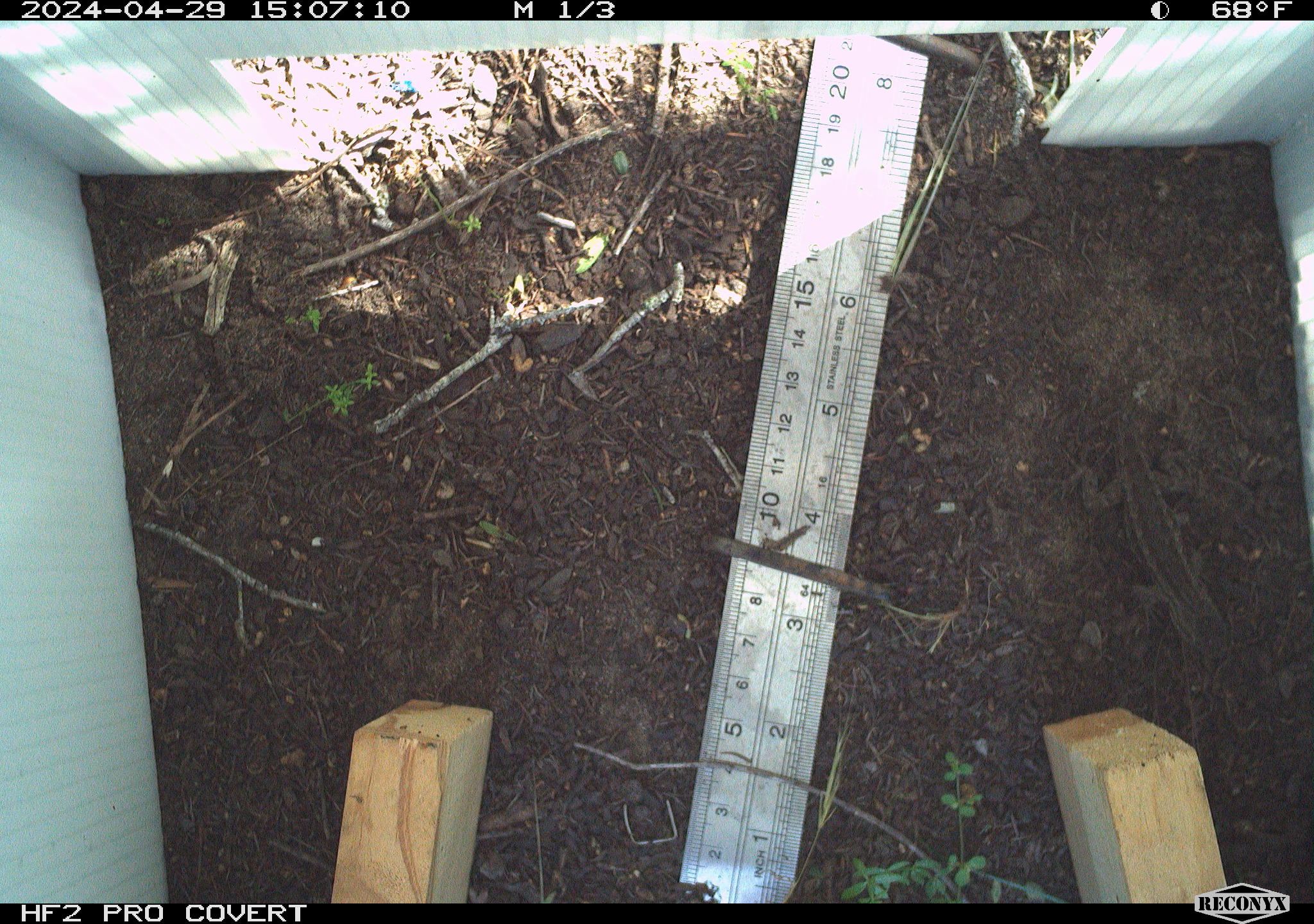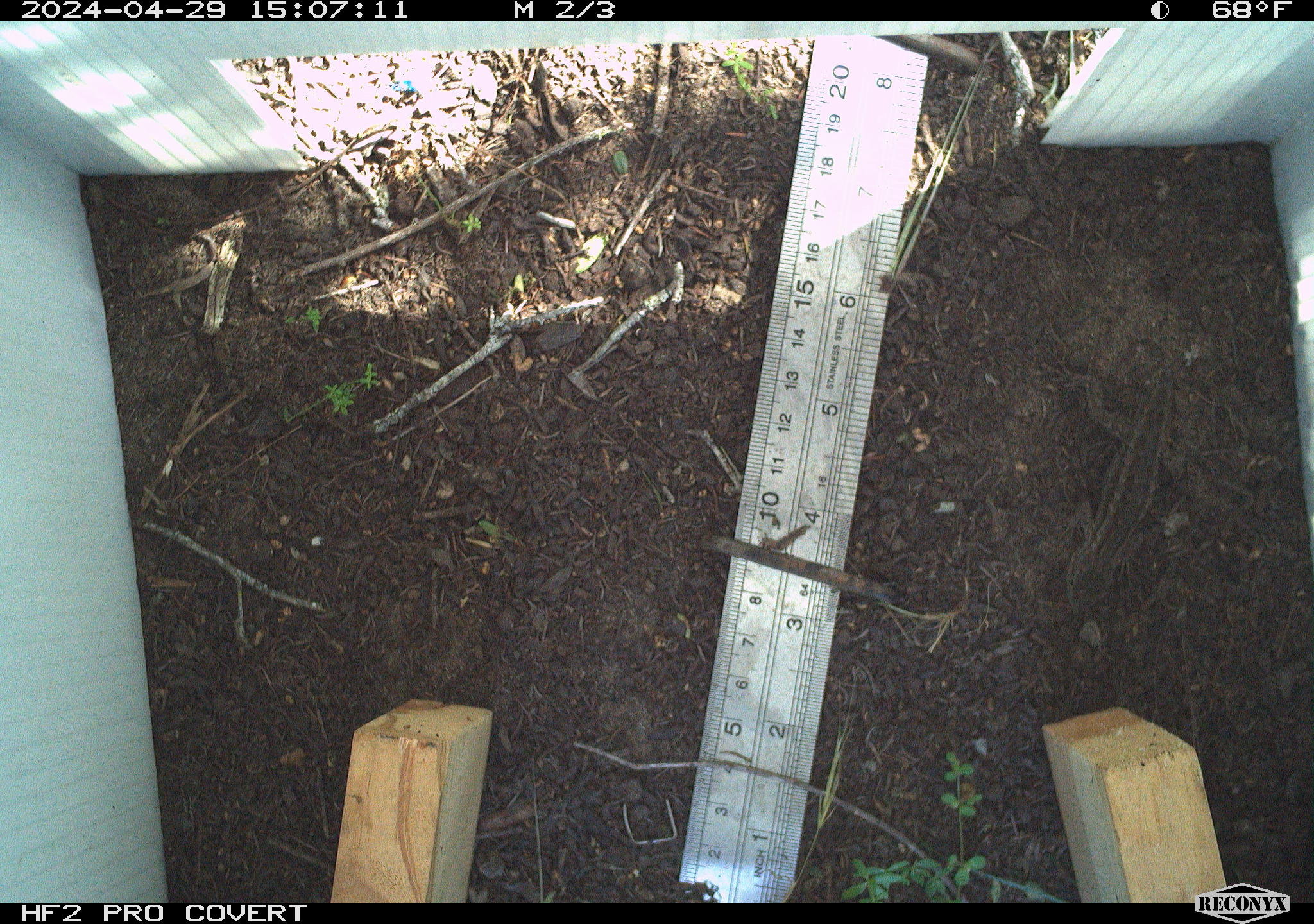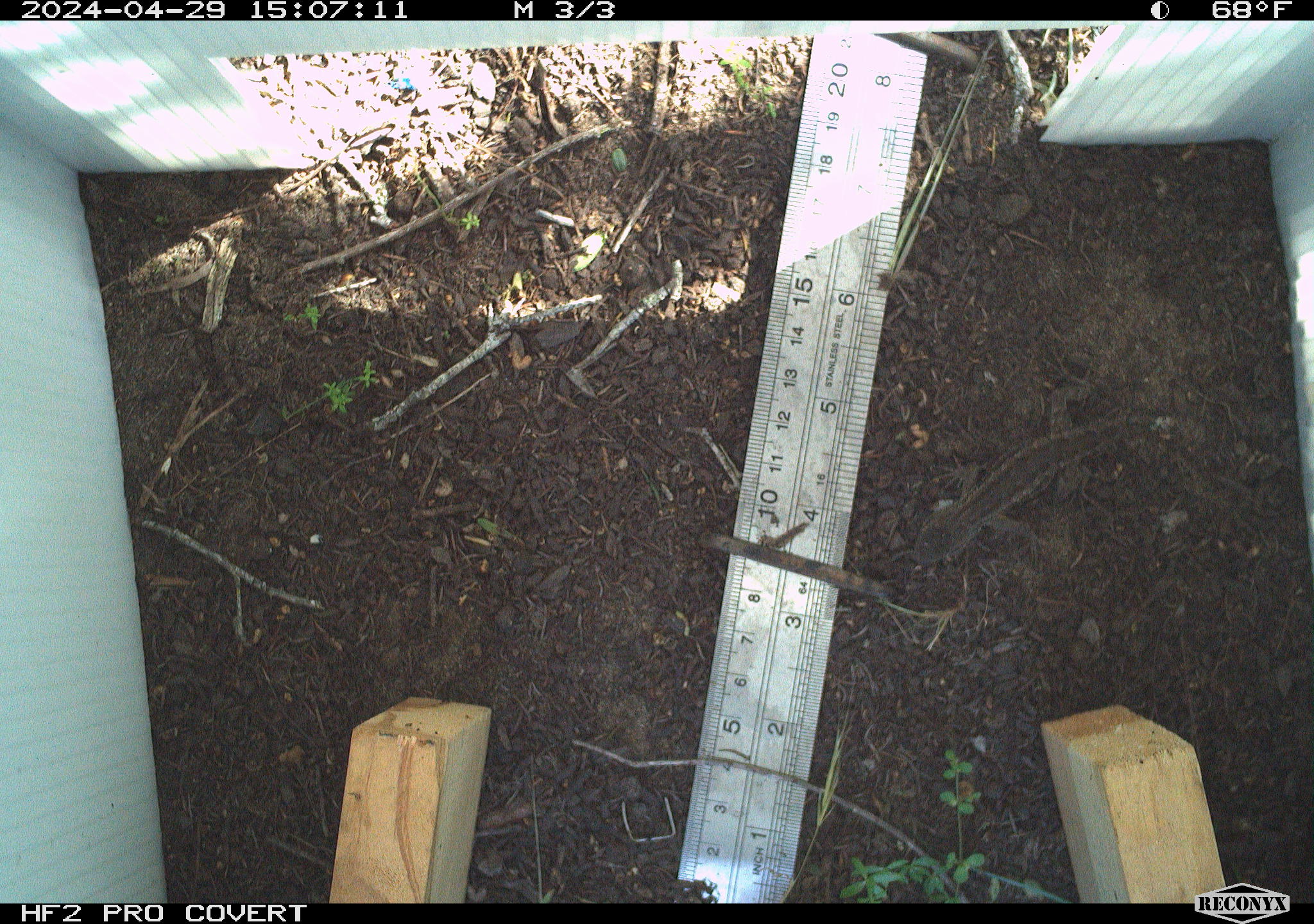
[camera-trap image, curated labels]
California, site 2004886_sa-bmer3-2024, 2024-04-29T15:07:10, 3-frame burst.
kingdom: Animalia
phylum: Chordata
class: Reptilia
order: Squamata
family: Phrynosomatidae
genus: Sceloporus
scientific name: Sceloporus occidentalis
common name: western fence lizard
Western fence lizard (Sceloporus occidentalis).